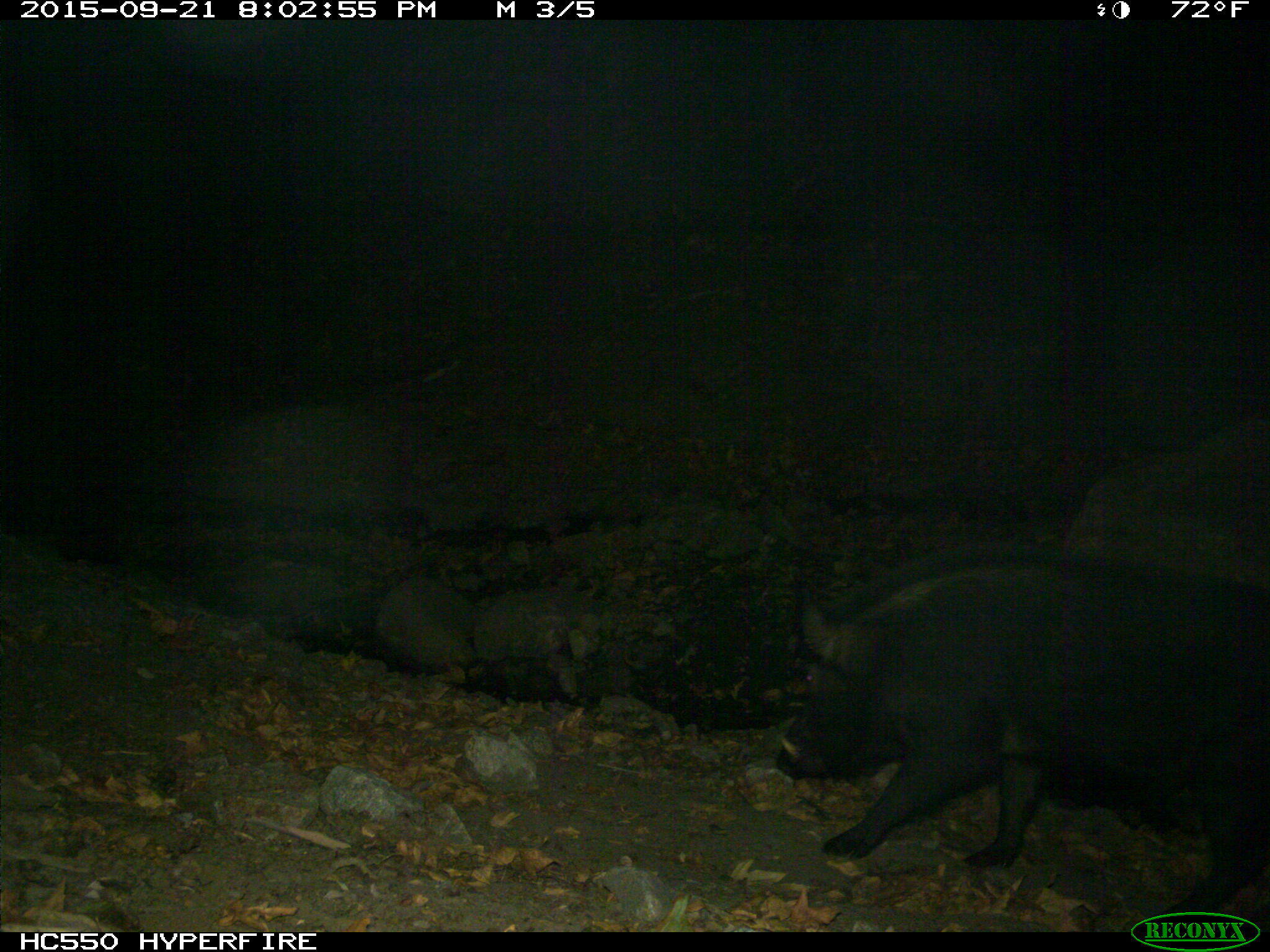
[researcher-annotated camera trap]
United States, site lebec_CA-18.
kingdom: Animalia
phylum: Chordata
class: Mammalia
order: Artiodactyla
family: Suidae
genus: Sus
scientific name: Sus scrofa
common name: wild boar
Sus scrofa (wild boar).